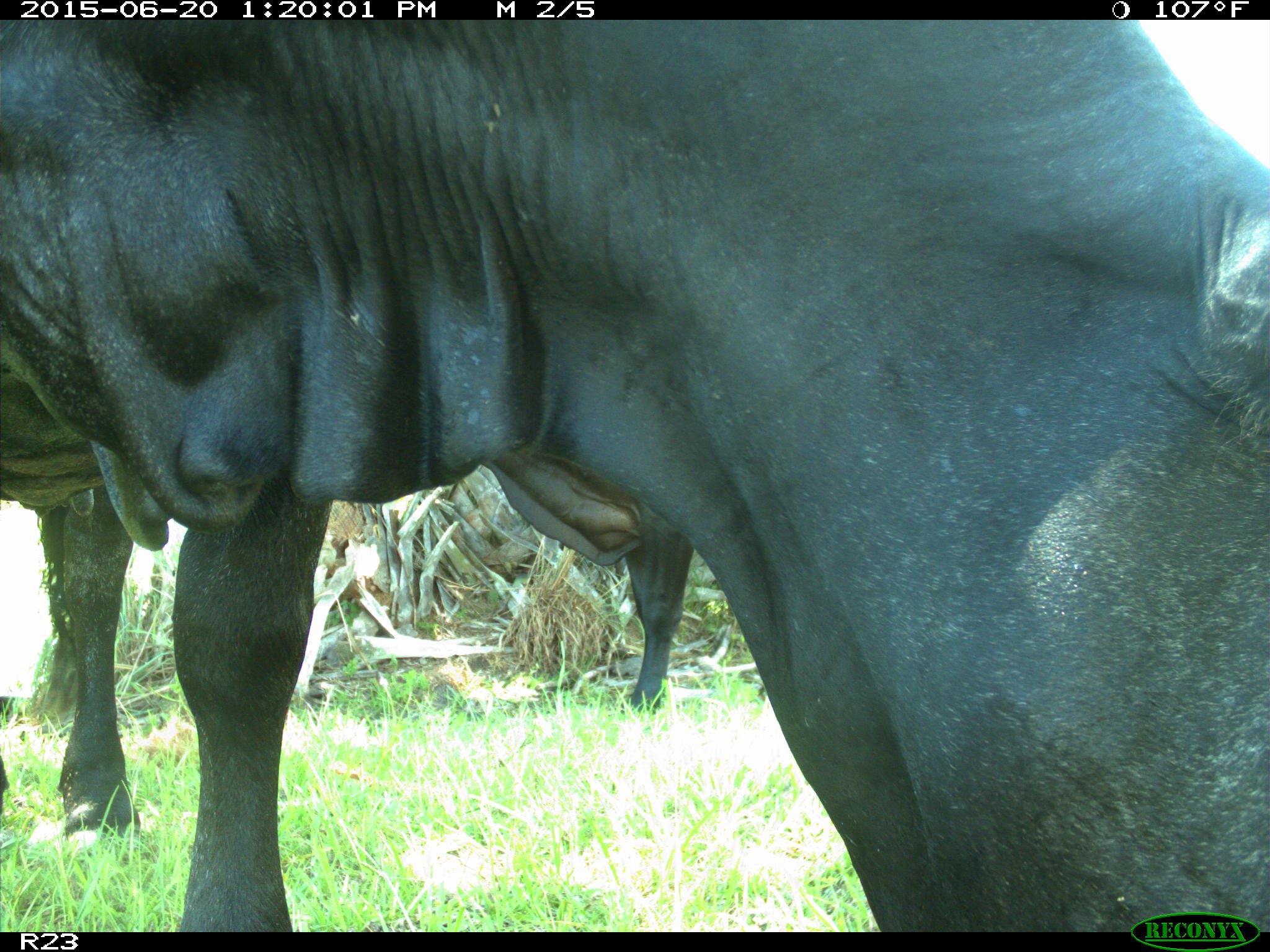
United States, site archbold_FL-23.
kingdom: Animalia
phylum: Chordata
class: Mammalia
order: Artiodactyla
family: Bovidae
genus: Bos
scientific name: Bos taurus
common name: domestic cow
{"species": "Bos taurus (domestic cow)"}